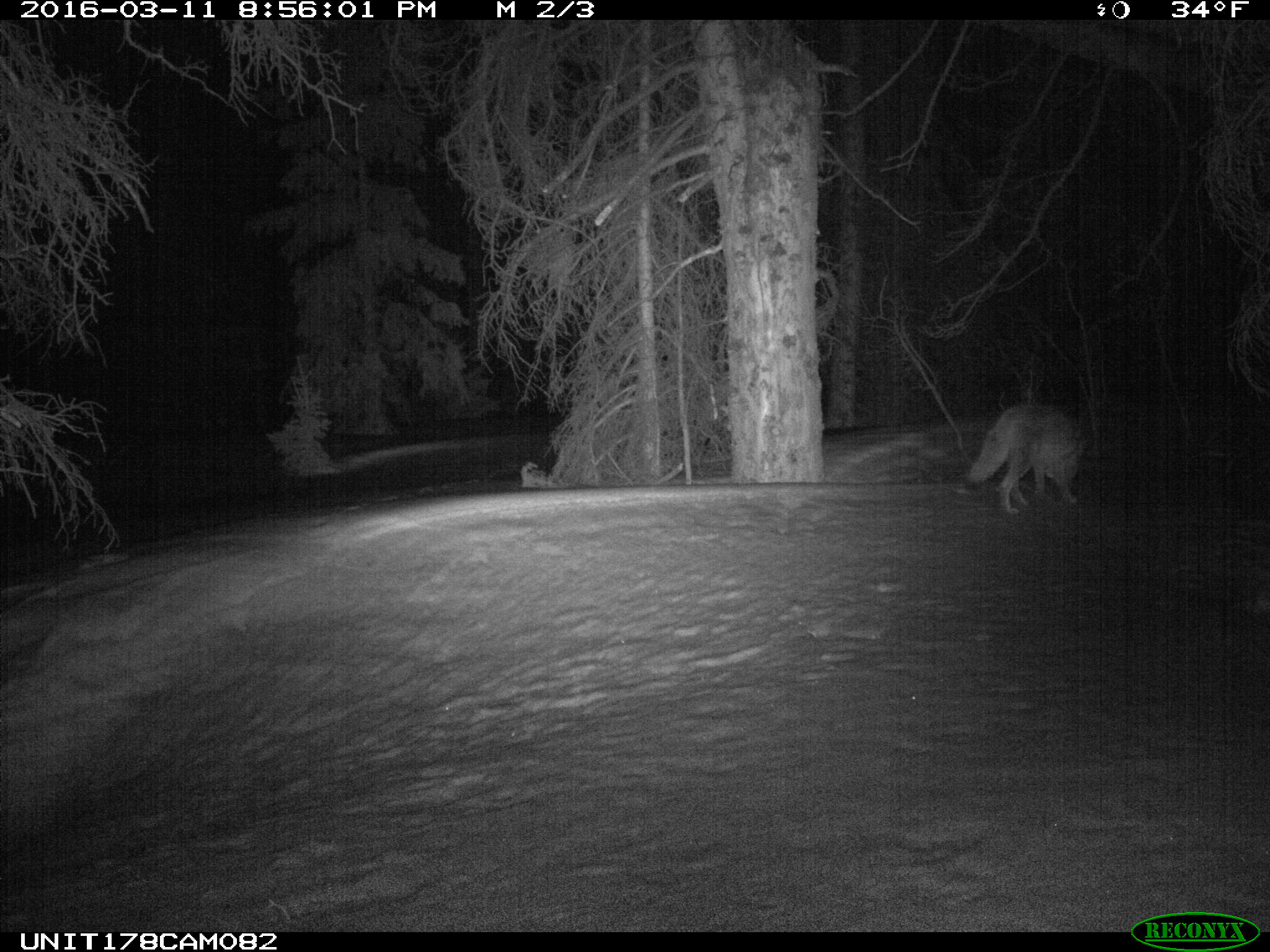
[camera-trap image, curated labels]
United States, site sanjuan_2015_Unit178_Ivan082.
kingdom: Animalia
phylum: Chordata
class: Mammalia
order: Carnivora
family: Canidae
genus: Canis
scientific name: Canis latrans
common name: coyote